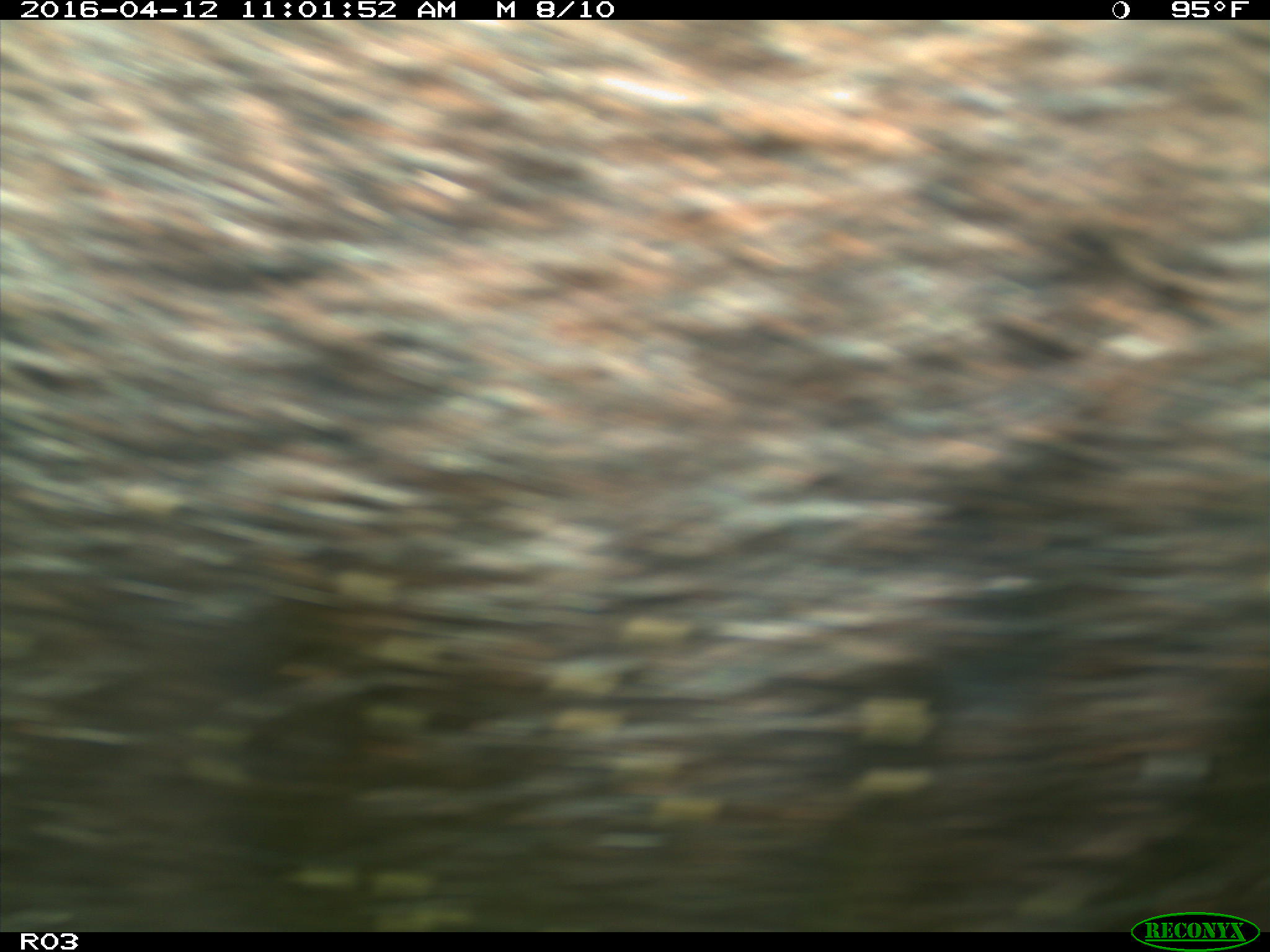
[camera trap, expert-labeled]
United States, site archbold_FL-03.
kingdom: Animalia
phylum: Chordata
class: Mammalia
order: Artiodactyla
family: Bovidae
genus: Bos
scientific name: Bos taurus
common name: domestic cow